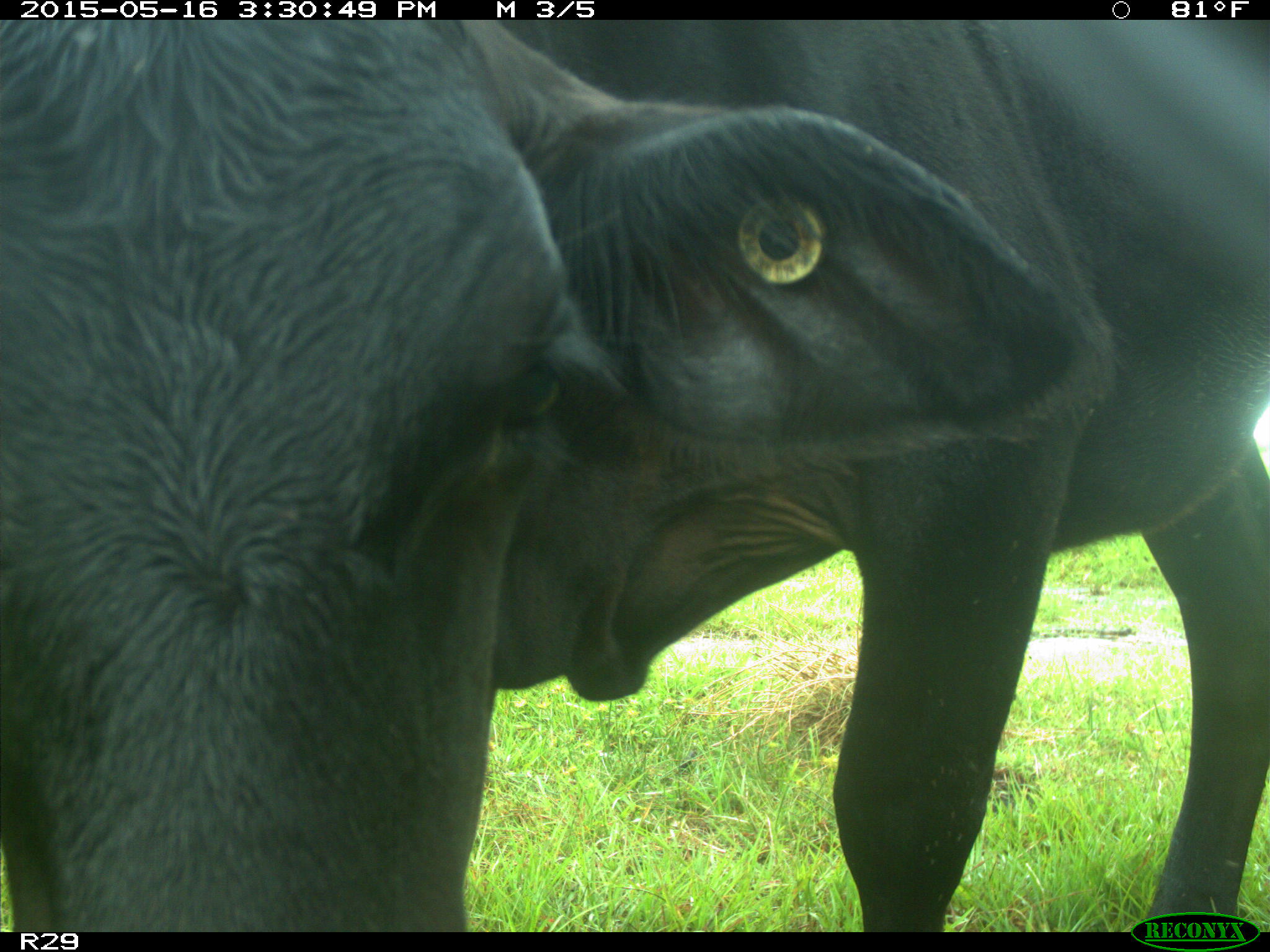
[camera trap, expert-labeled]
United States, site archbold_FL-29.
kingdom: Animalia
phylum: Chordata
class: Mammalia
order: Artiodactyla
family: Bovidae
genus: Bos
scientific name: Bos taurus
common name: domestic cow